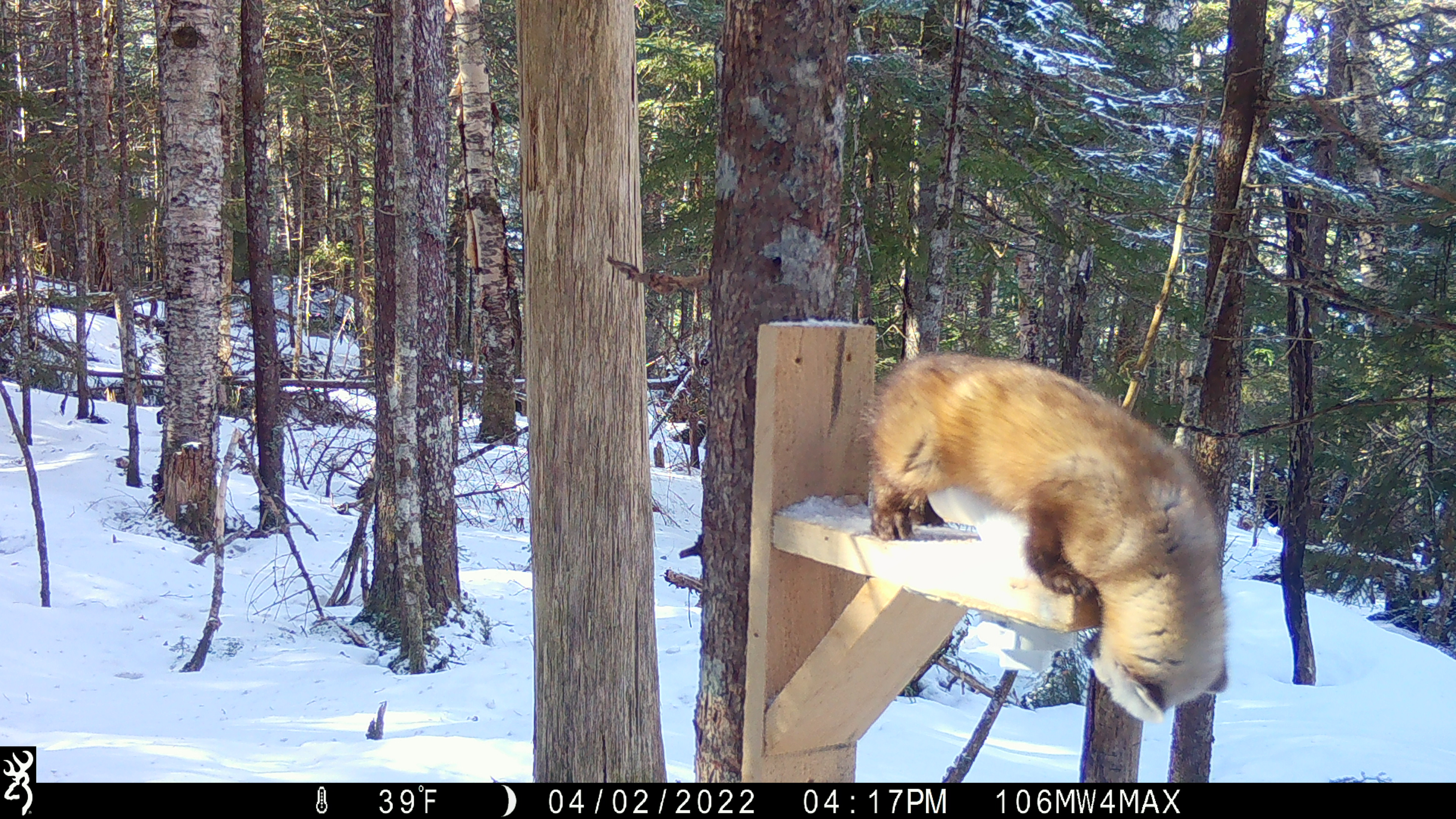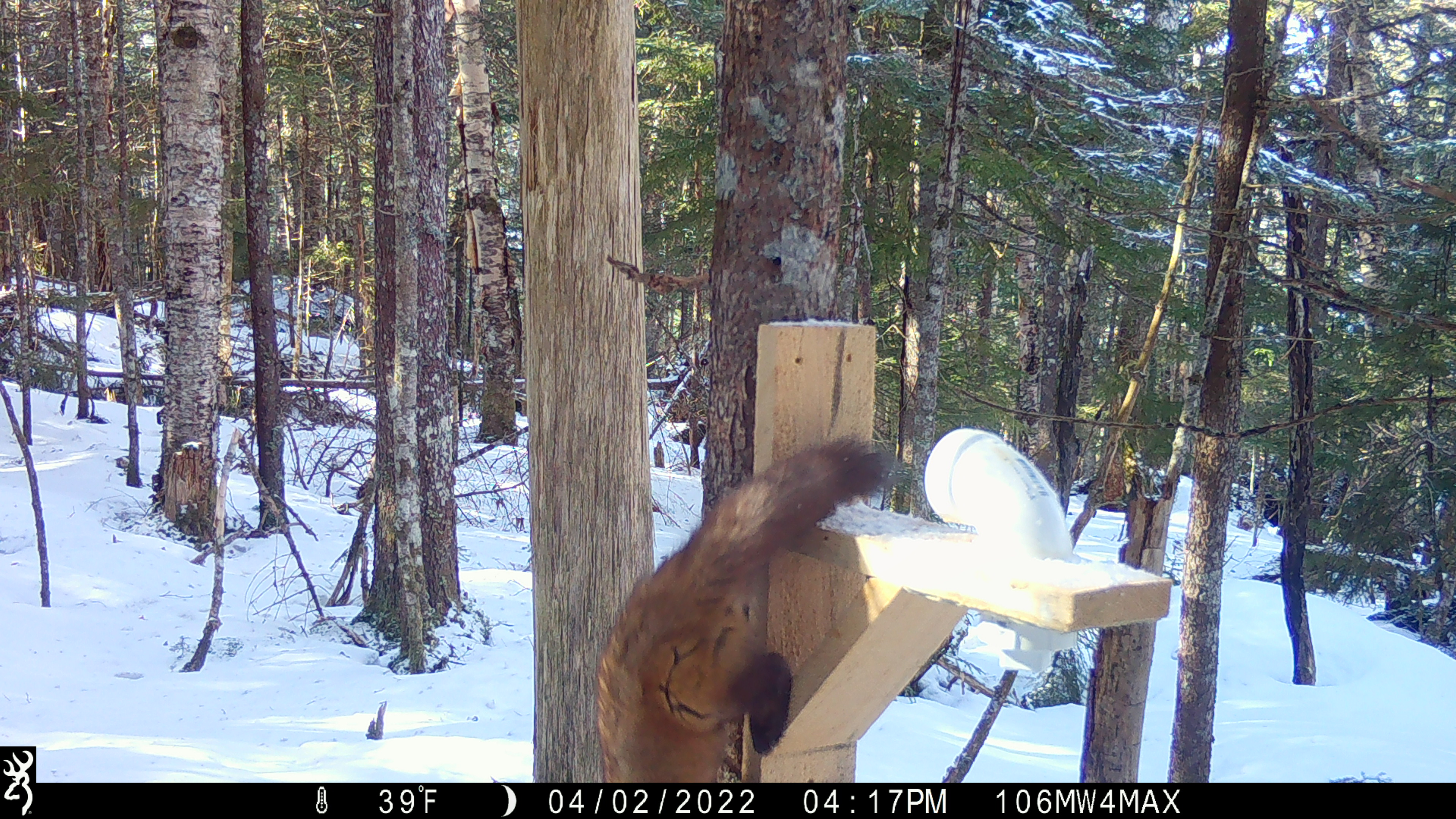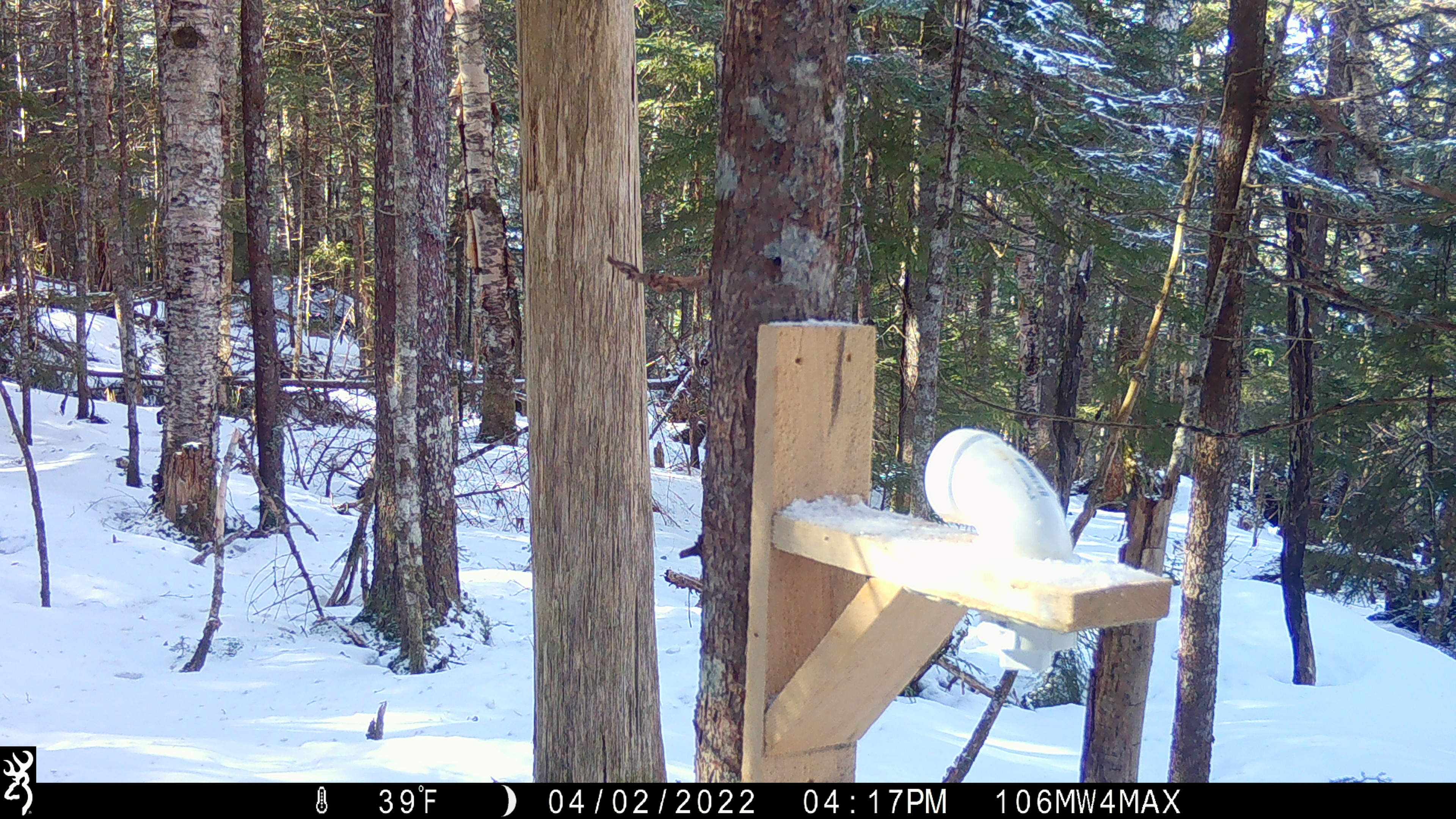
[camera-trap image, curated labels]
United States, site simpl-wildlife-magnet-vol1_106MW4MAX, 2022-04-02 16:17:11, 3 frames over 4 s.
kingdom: Animalia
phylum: Chordata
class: Mammalia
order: Carnivora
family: Mustelidae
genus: Martes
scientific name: Martes americana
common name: american marten